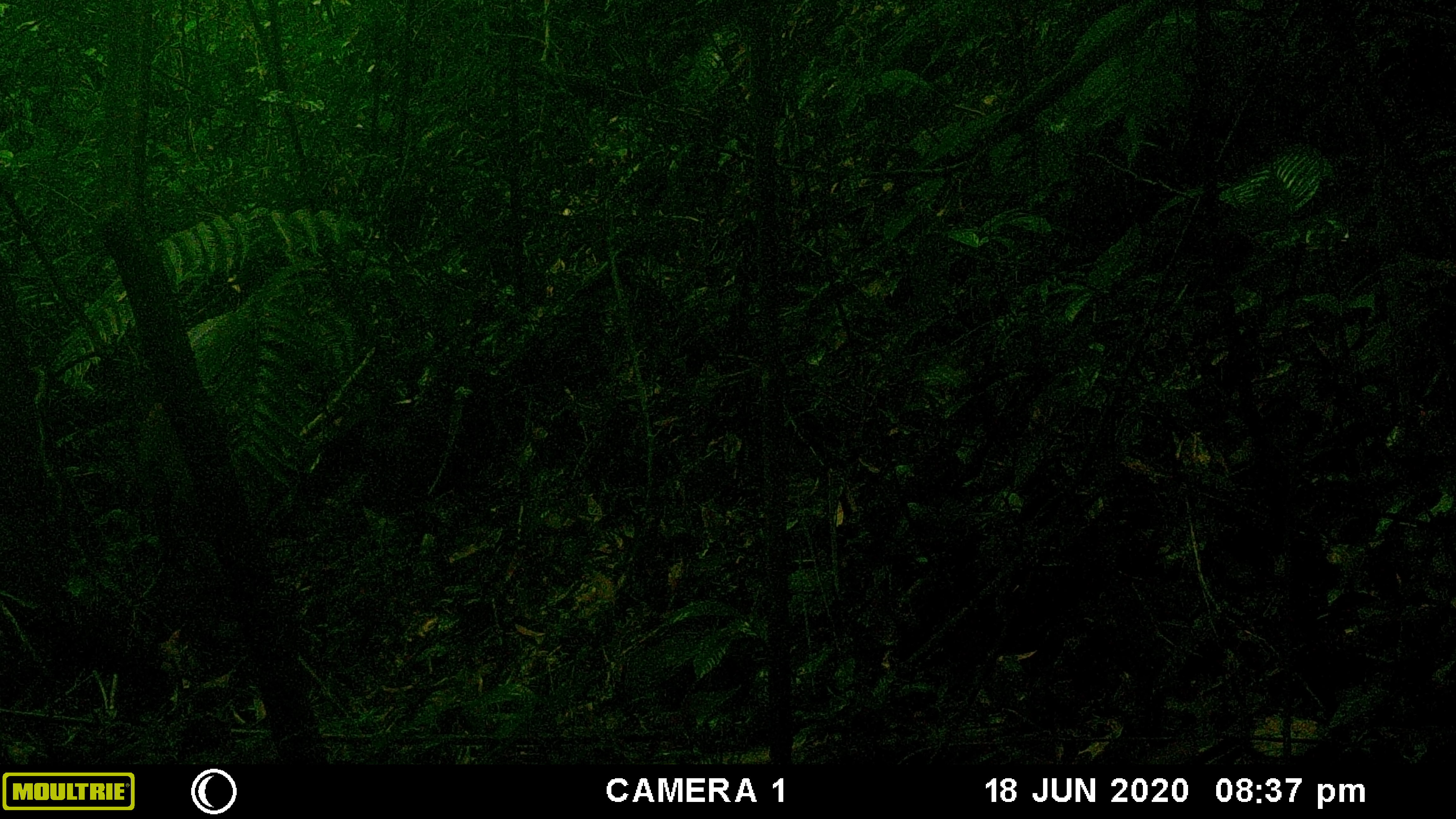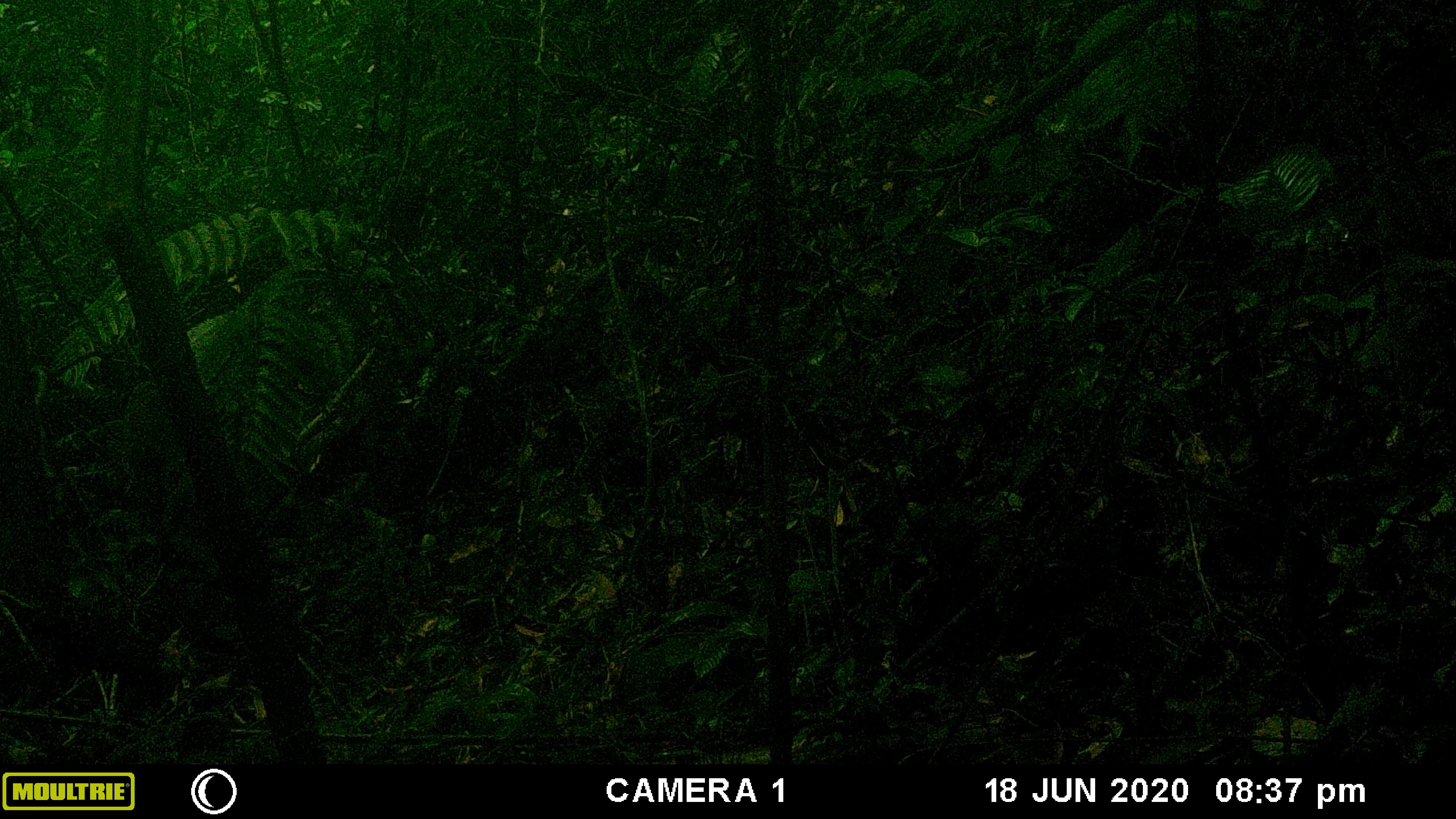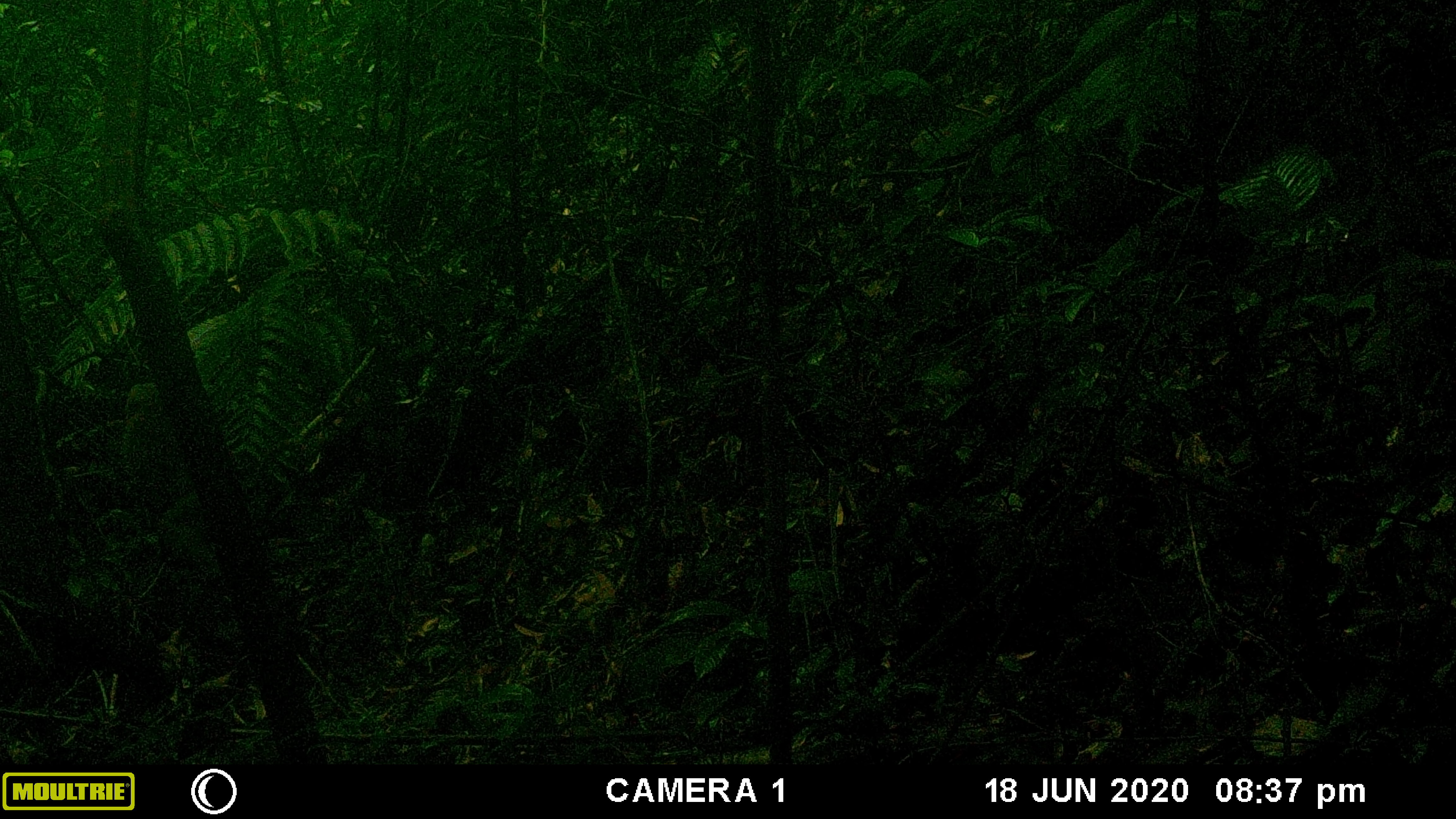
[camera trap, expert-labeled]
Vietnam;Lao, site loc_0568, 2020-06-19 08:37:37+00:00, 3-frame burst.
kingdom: Animalia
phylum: Chordata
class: Mammalia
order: Primates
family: Cercopithecidae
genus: Macaca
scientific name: Macaca arctoides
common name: stump-tailed macaque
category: stump tailed macaque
Stump tailed macaque (stump-tailed macaque) (Macaca arctoides). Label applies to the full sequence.